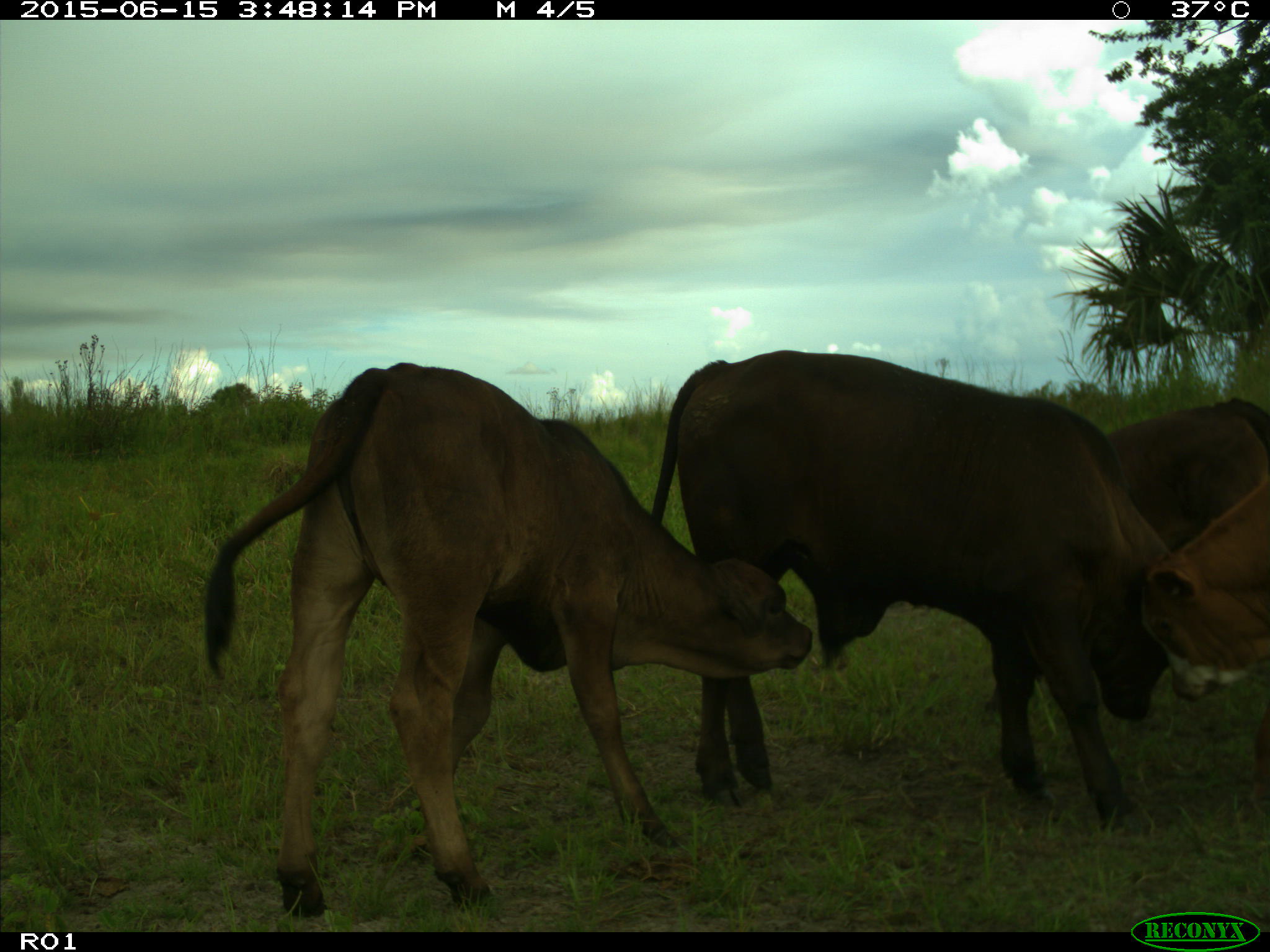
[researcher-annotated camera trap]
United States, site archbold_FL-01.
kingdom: Animalia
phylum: Chordata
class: Mammalia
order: Artiodactyla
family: Bovidae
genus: Bos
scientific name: Bos taurus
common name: domestic cow